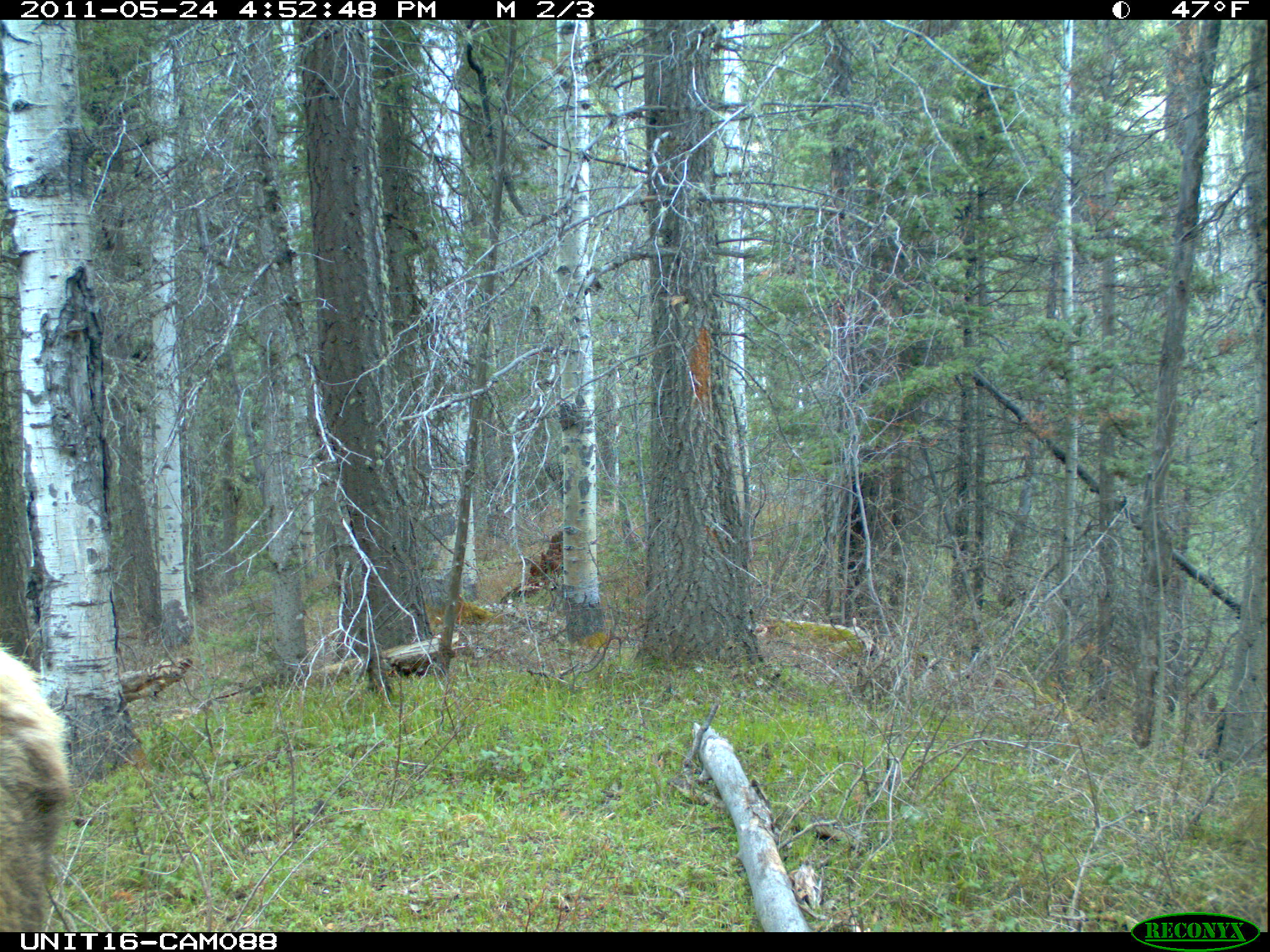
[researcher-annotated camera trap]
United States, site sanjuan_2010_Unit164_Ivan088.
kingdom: Animalia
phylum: Chordata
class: Mammalia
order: Artiodactyla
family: Cervidae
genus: Cervus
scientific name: Cervus elaphus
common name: red deer